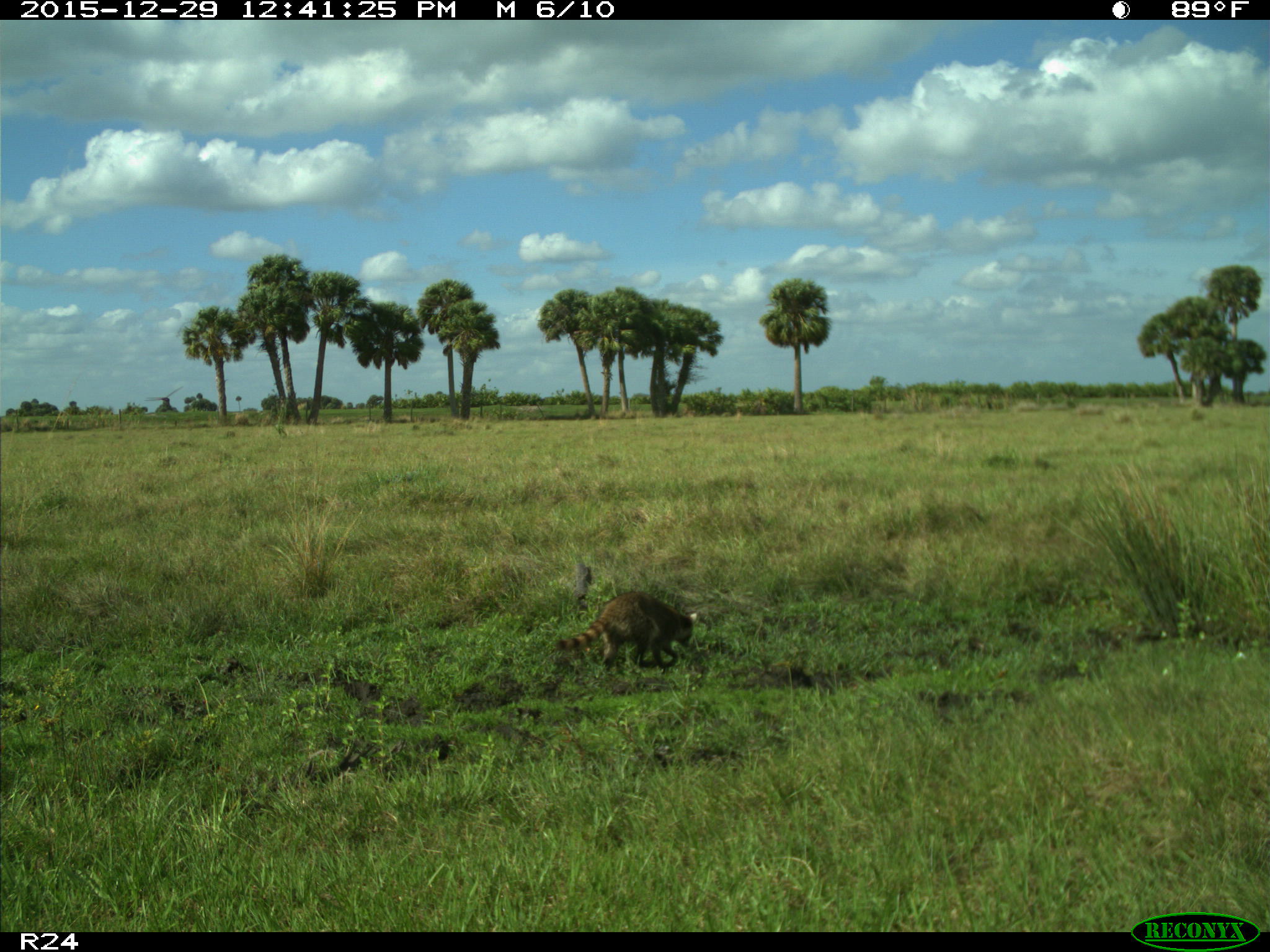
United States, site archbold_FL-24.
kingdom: Animalia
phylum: Chordata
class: Mammalia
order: Carnivora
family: Procyonidae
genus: Procyon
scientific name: Procyon lotor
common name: common raccoon